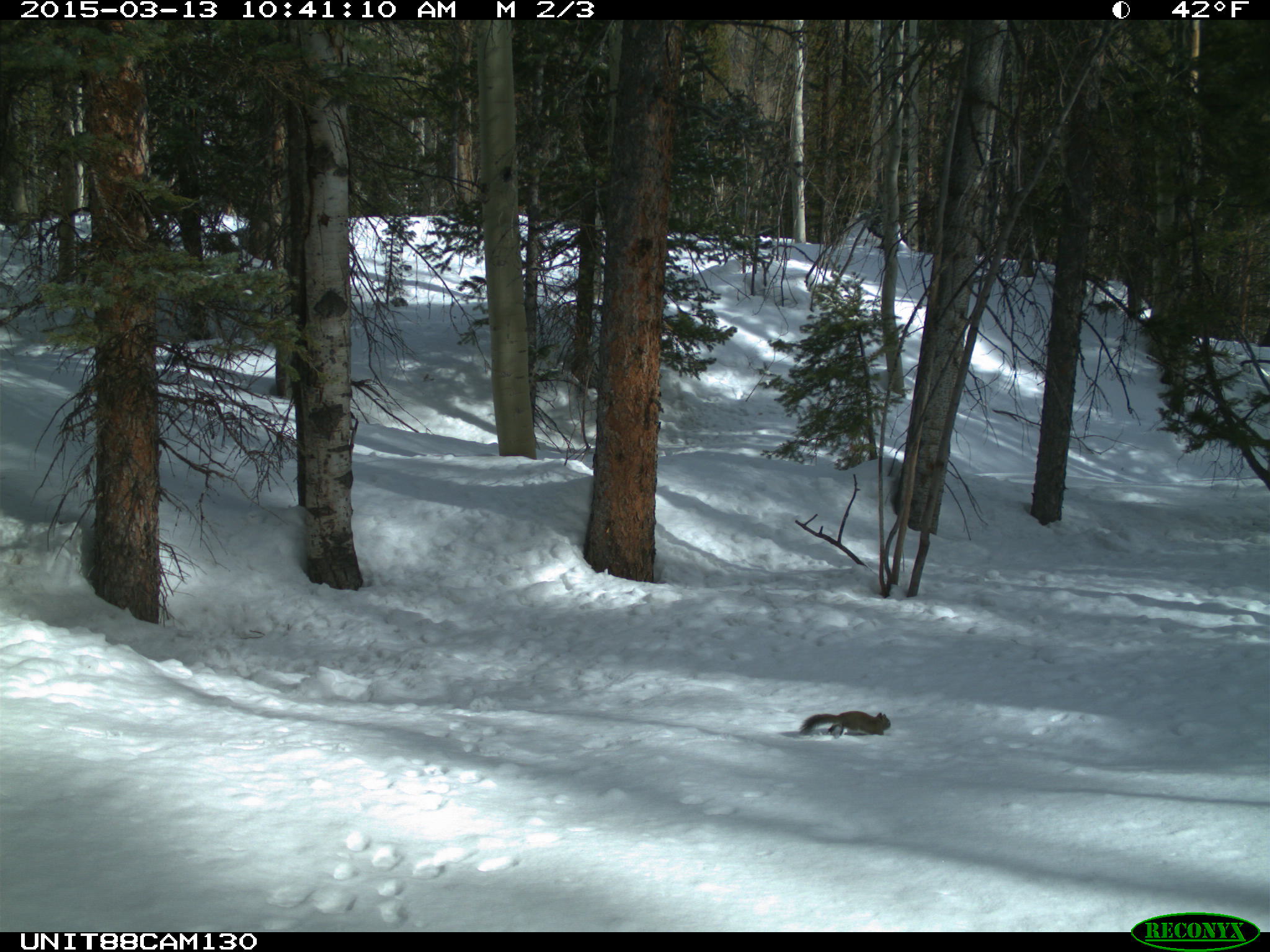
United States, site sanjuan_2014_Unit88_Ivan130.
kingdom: Animalia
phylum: Chordata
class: Mammalia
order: Rodentia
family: Sciuridae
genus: Tamiasciurus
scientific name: Tamiasciurus hudsonicus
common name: american red squirrel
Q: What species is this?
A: Tamiasciurus hudsonicus (american red squirrel).